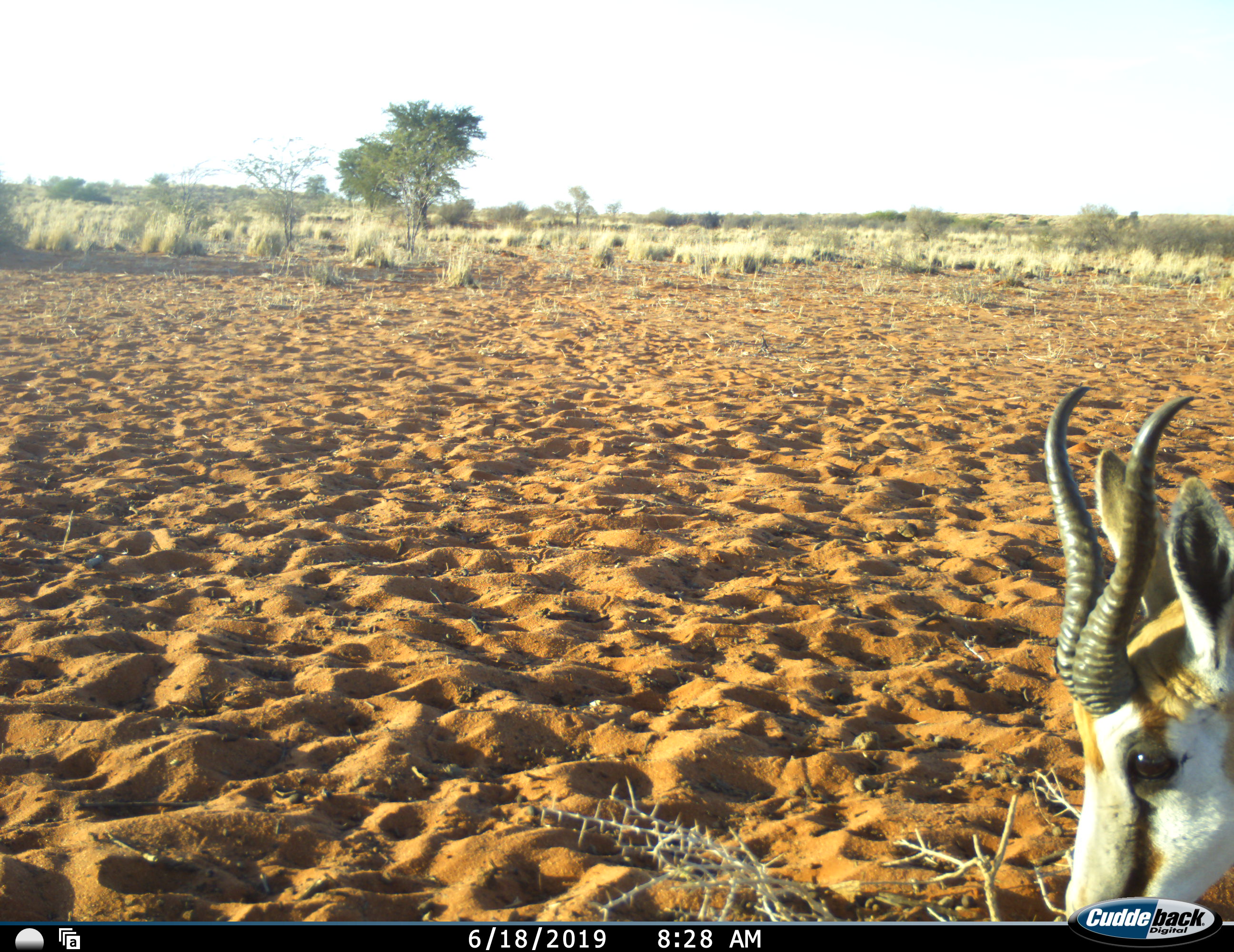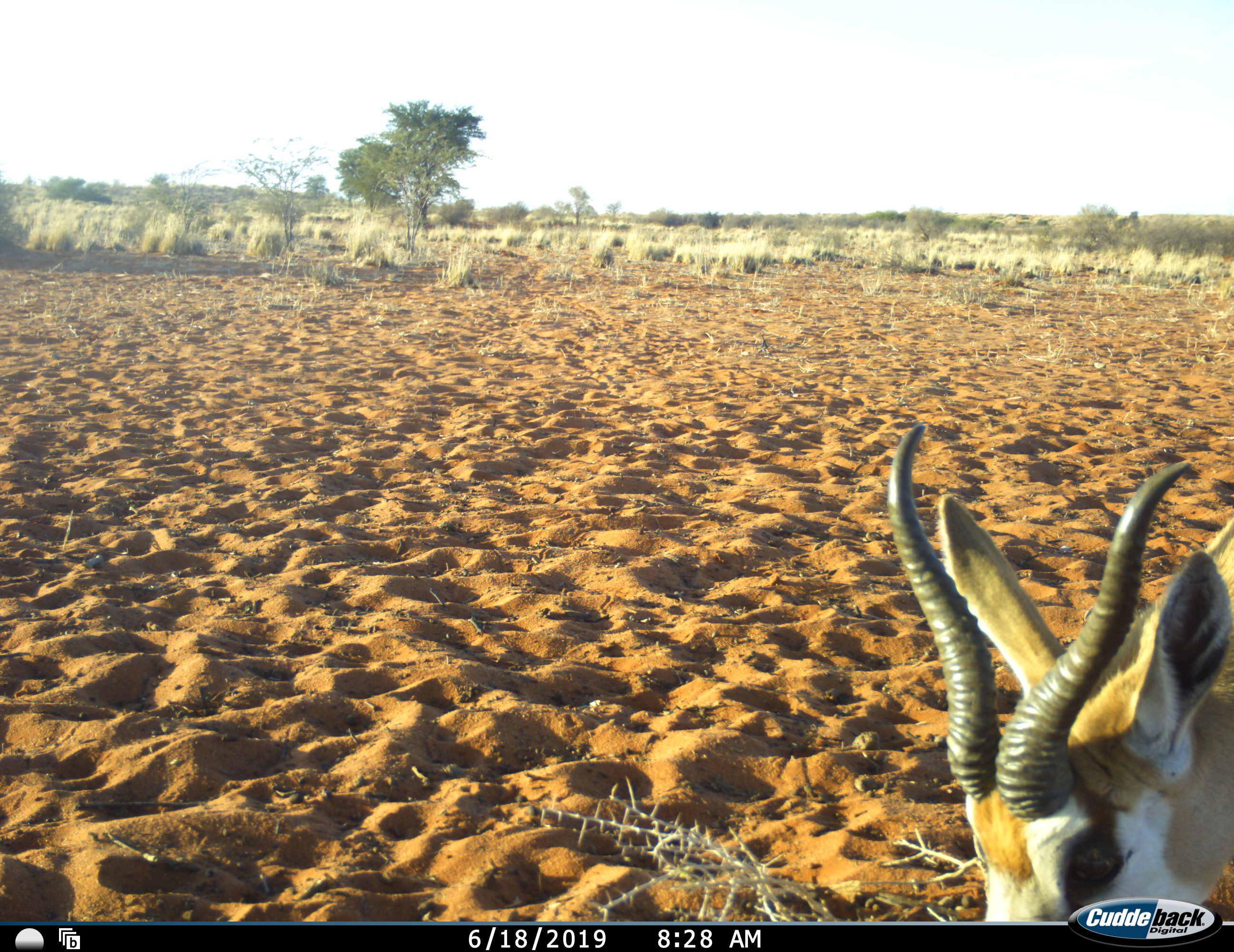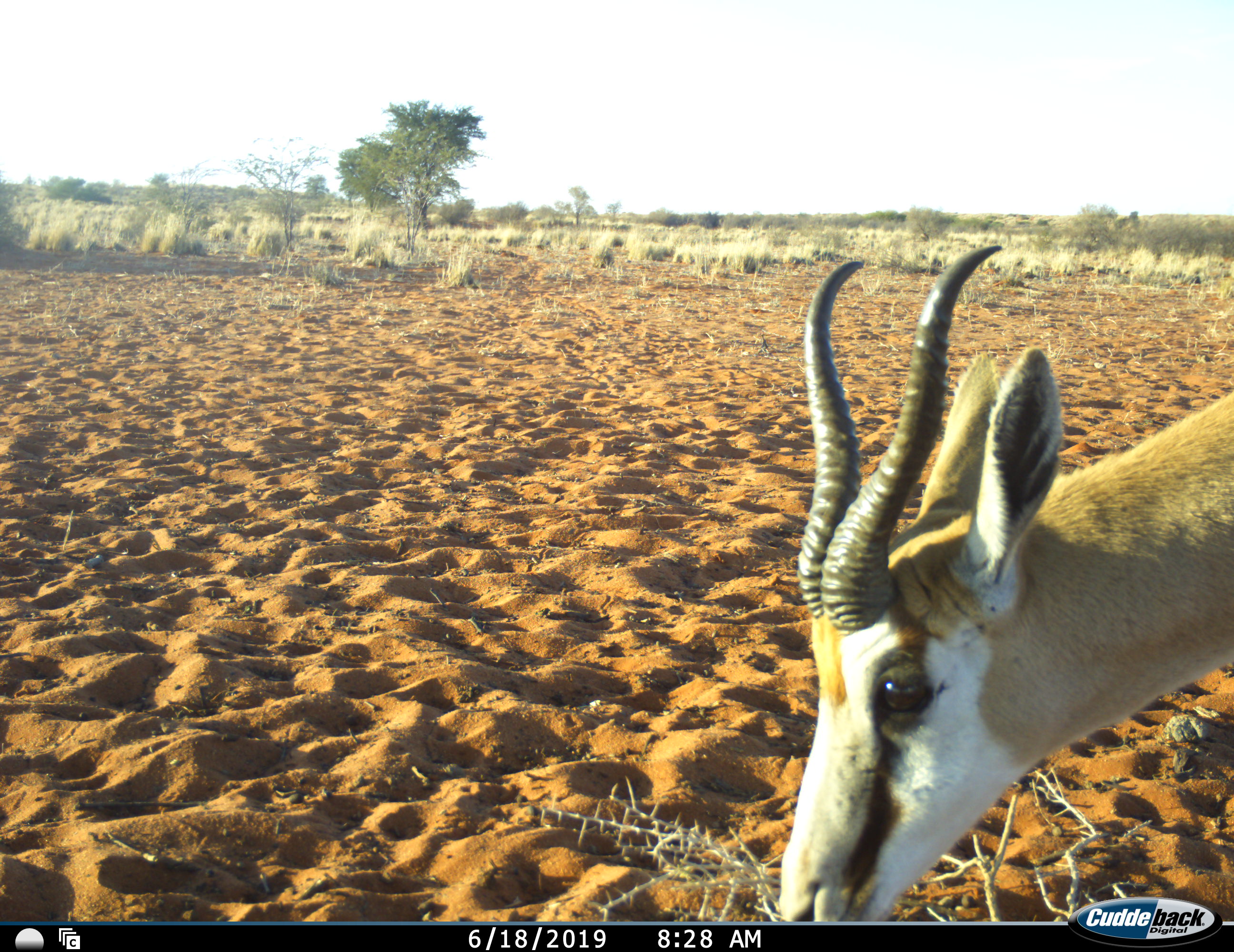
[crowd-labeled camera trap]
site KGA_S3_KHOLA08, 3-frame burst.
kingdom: Animalia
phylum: Chordata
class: Mammalia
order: Artiodactyla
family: Bovidae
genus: Antidorcas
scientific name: Antidorcas marsupialis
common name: springbok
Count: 1.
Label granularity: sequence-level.